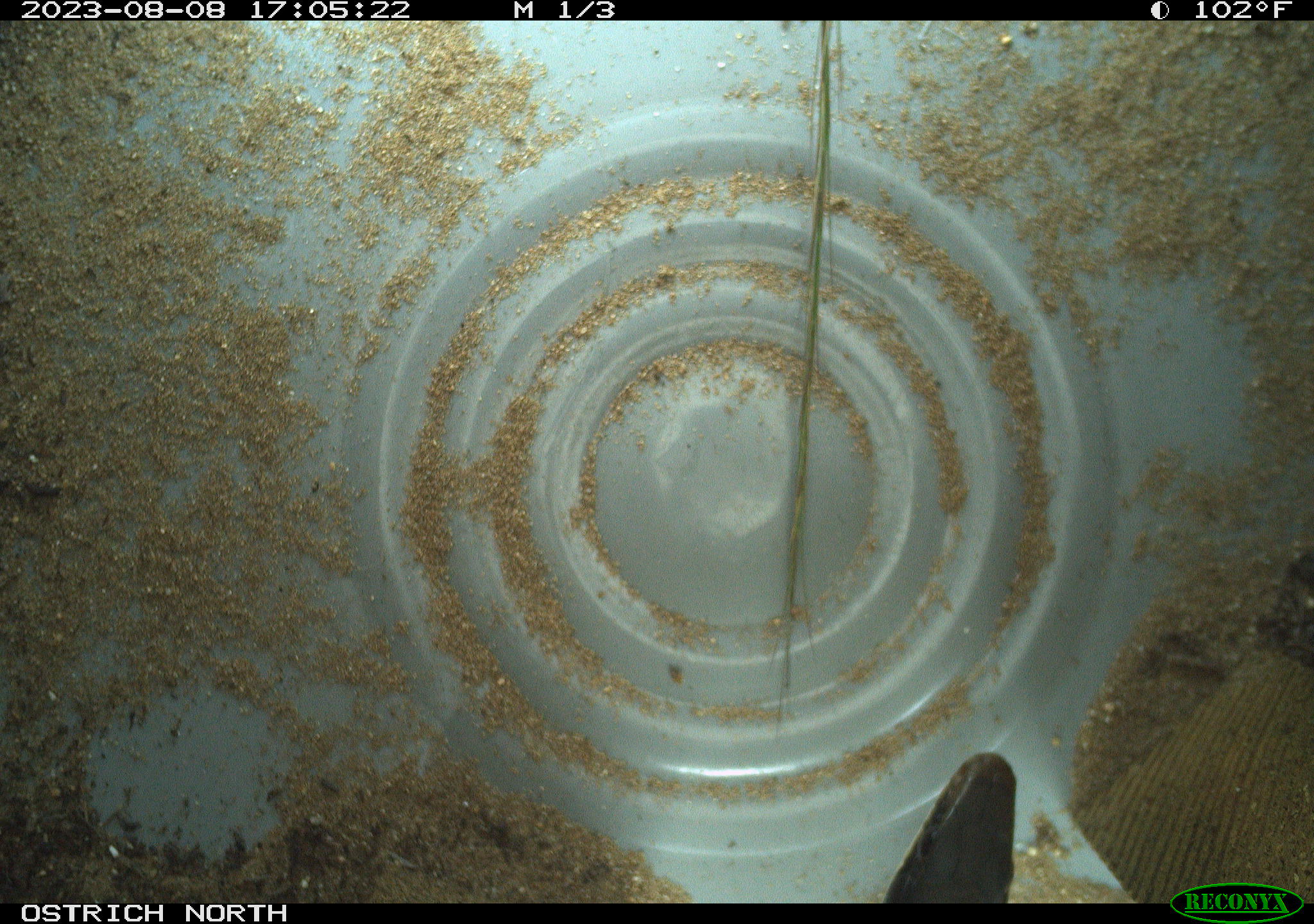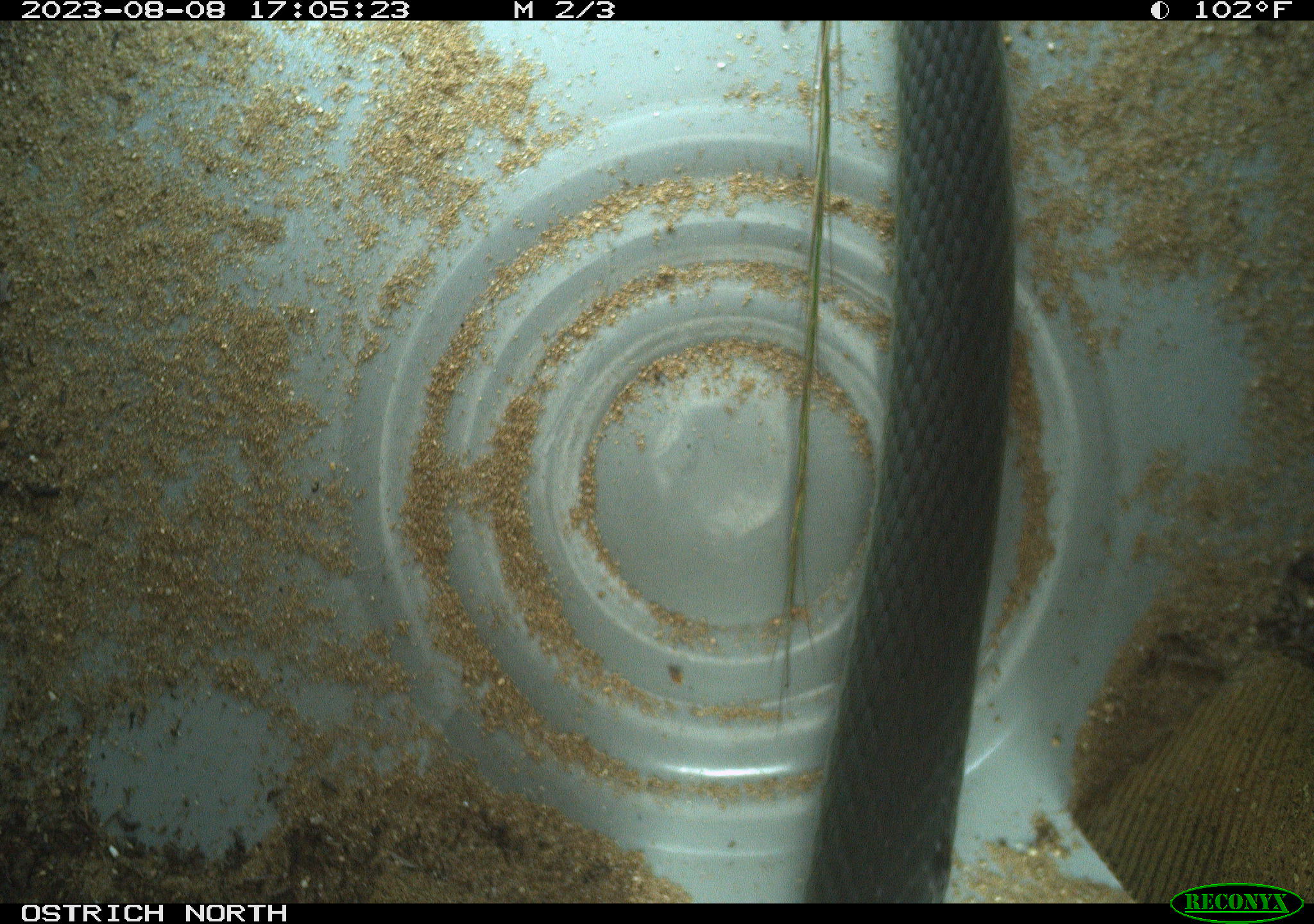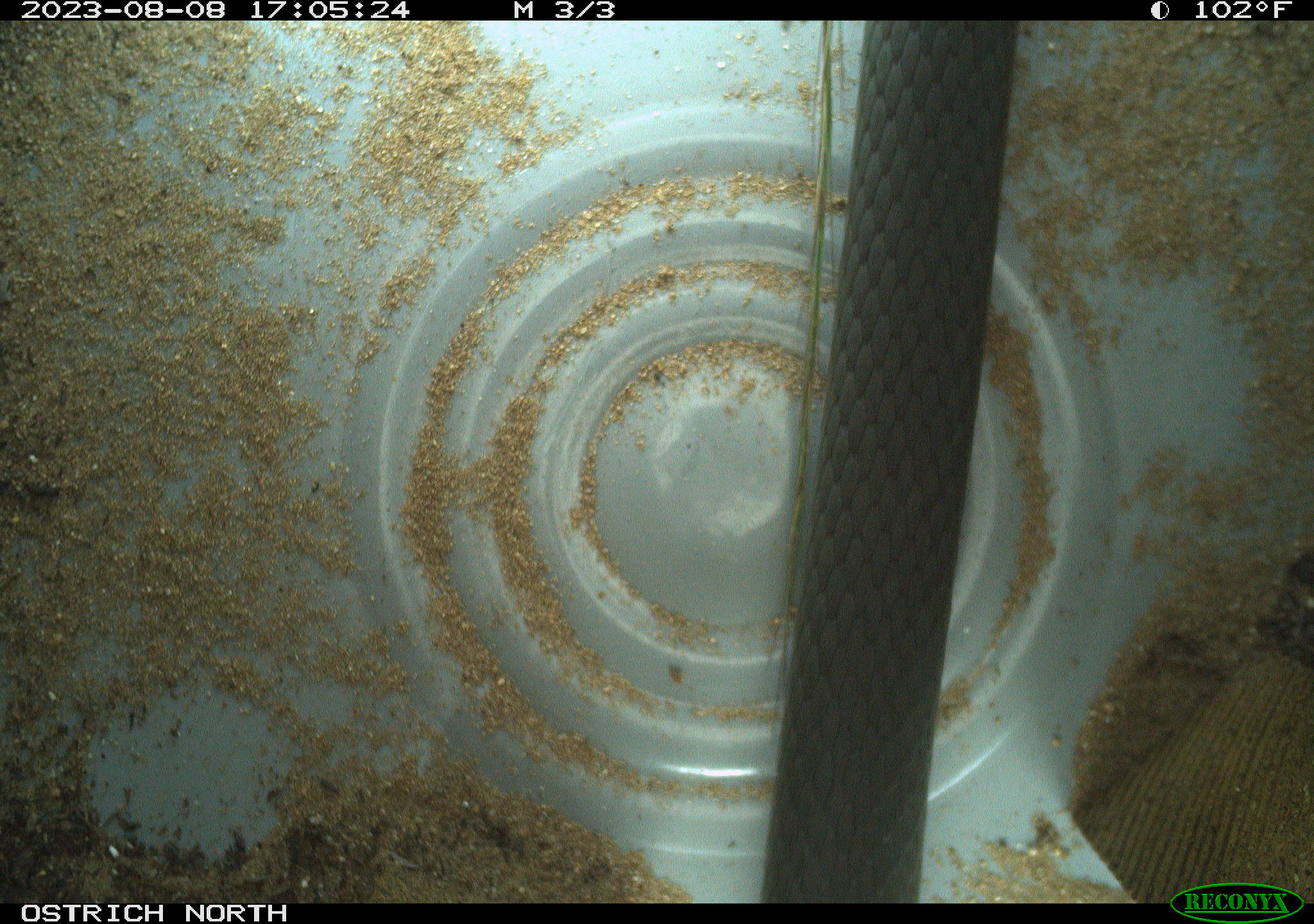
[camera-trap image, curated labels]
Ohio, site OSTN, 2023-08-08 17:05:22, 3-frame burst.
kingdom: Animalia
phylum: Chordata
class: Reptilia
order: Squamata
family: Colubridae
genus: Coluber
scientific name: Coluber constrictor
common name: eastern racer snake